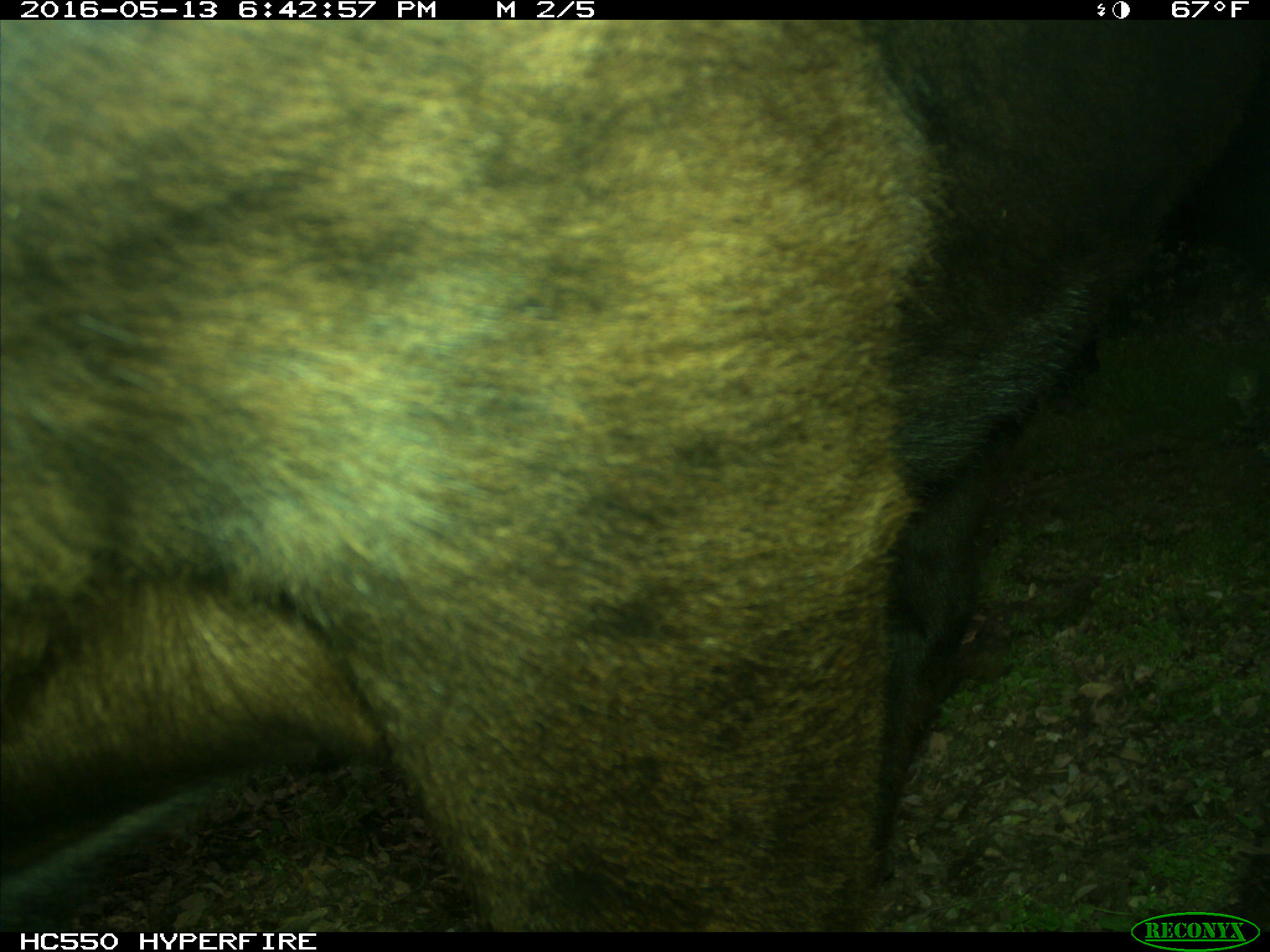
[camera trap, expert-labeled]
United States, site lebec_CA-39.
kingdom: Animalia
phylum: Chordata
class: Mammalia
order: Artiodactyla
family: Bovidae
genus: Bos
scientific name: Bos taurus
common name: domestic cow